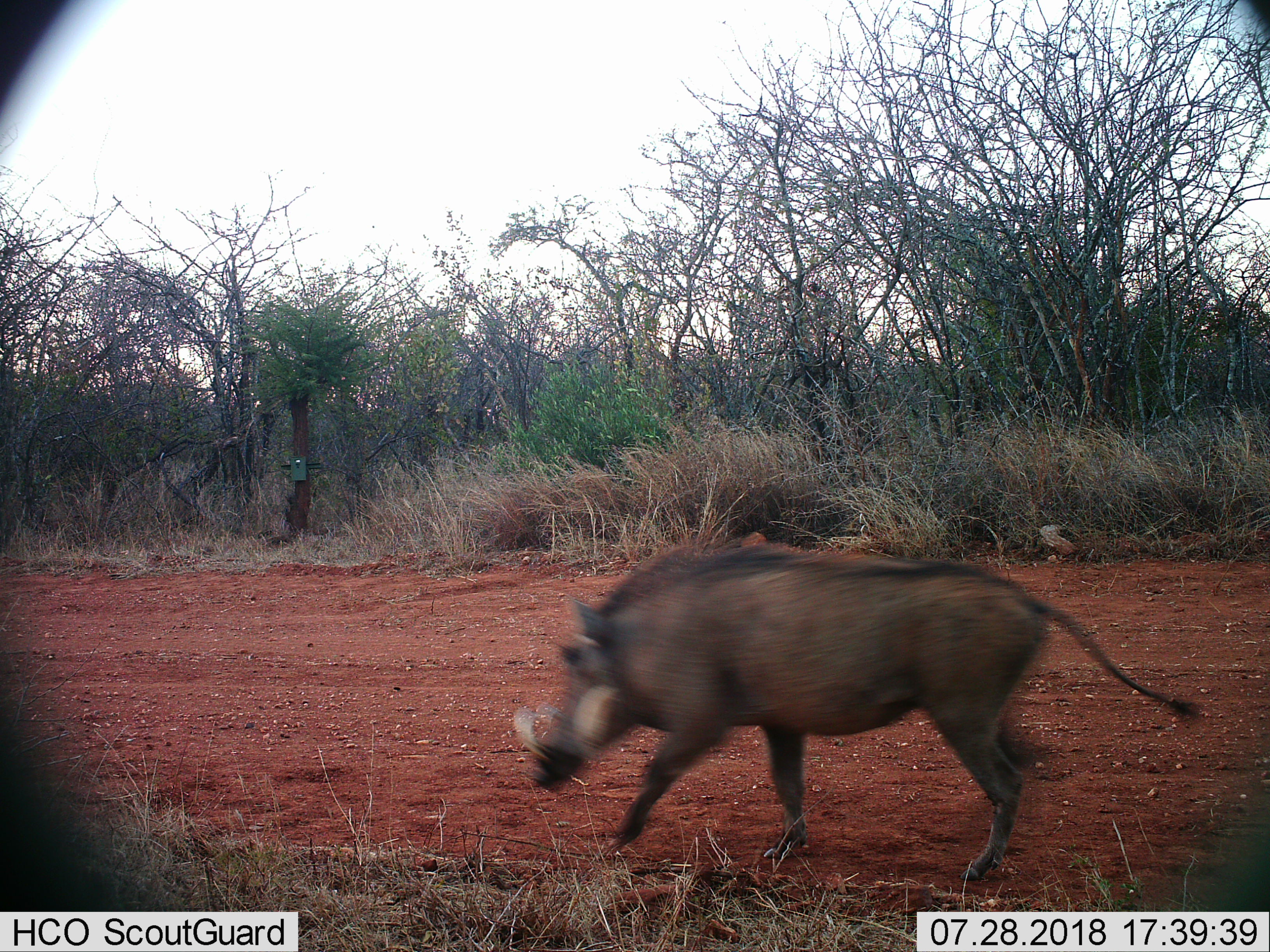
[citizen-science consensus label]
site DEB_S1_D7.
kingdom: Animalia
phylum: Chordata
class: Mammalia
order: Artiodactyla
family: Suidae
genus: Phacochoerus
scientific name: Phacochoerus africanus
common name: warthog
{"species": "warthog (Phacochoerus africanus)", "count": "1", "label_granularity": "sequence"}